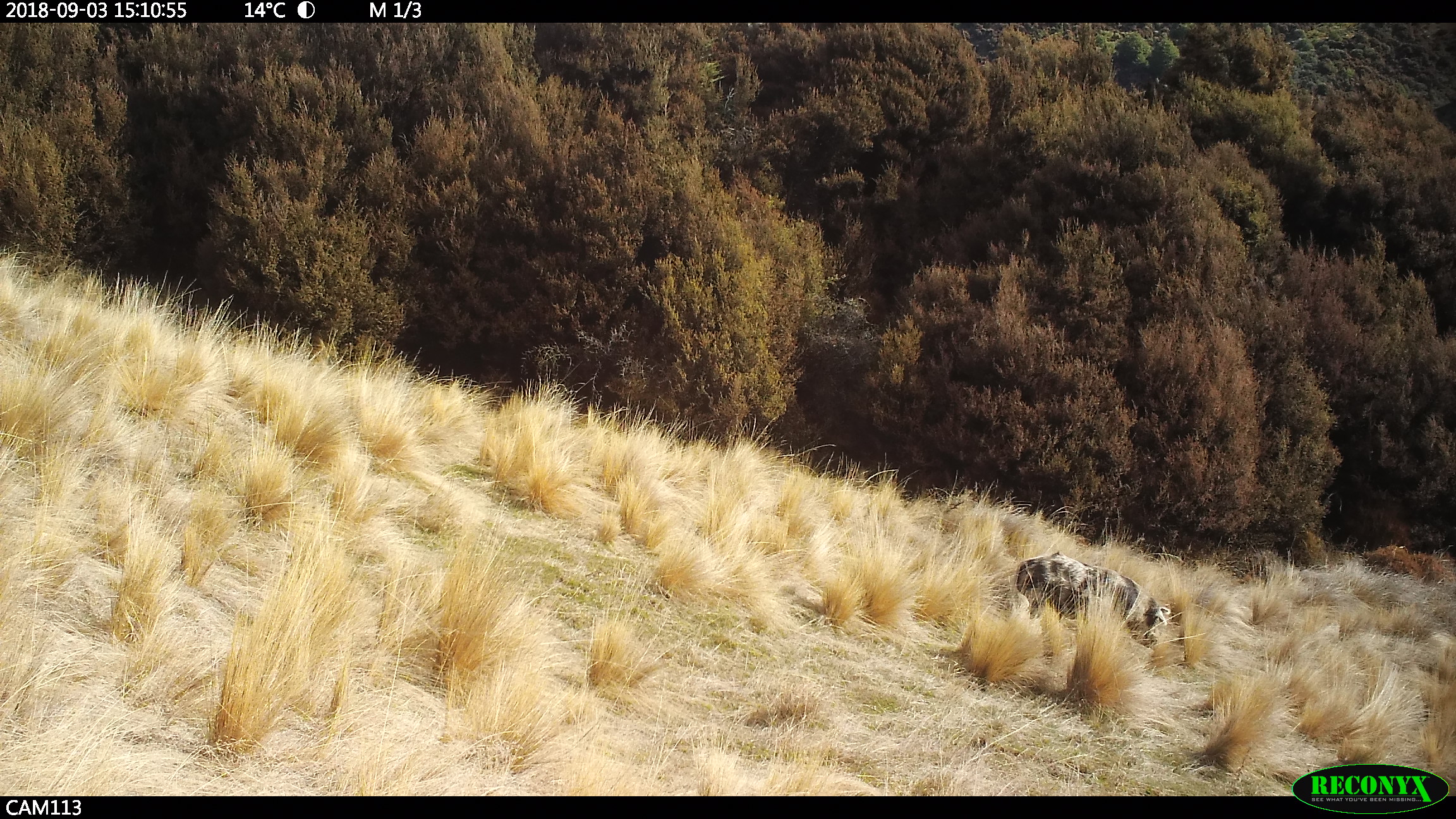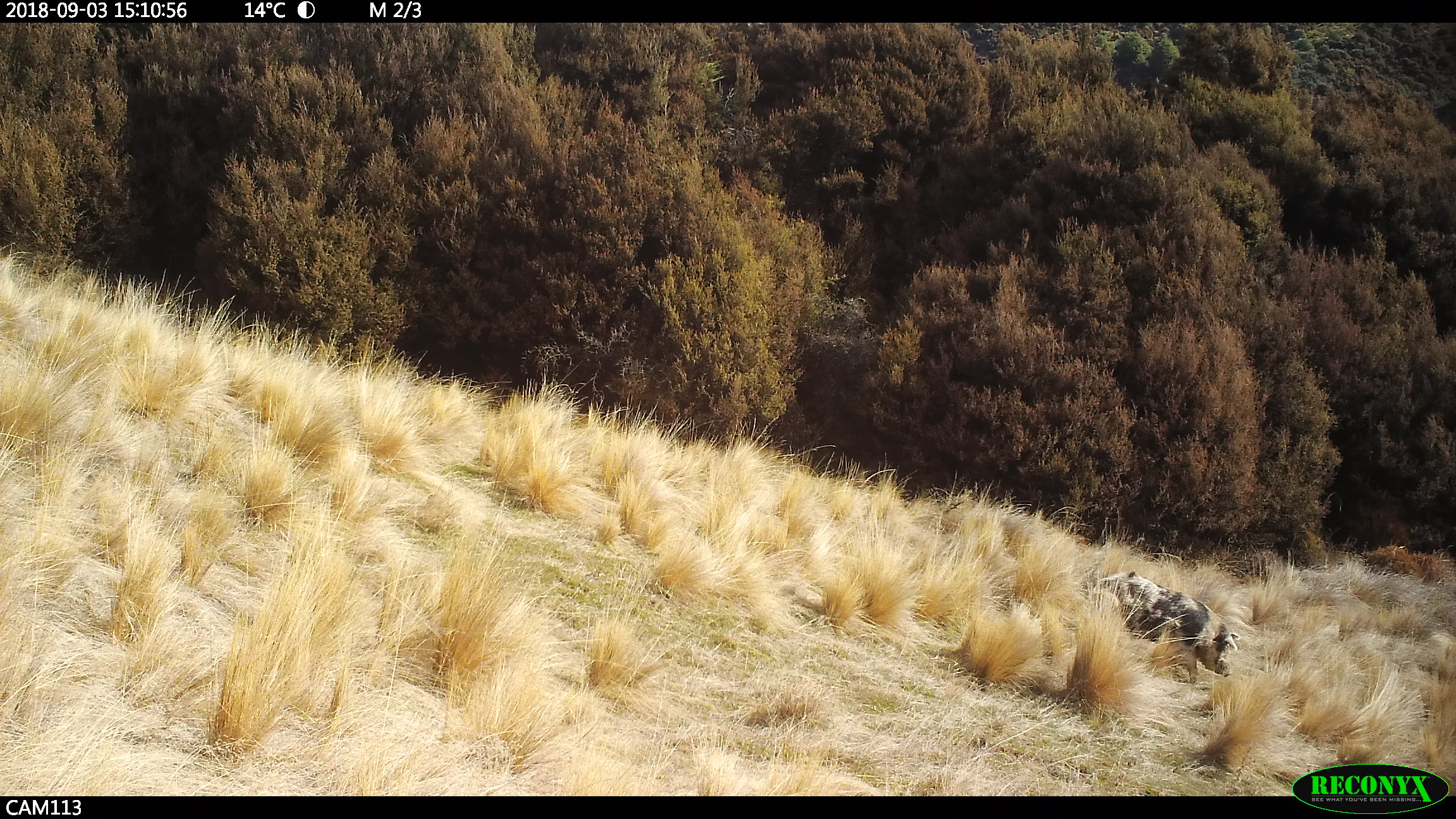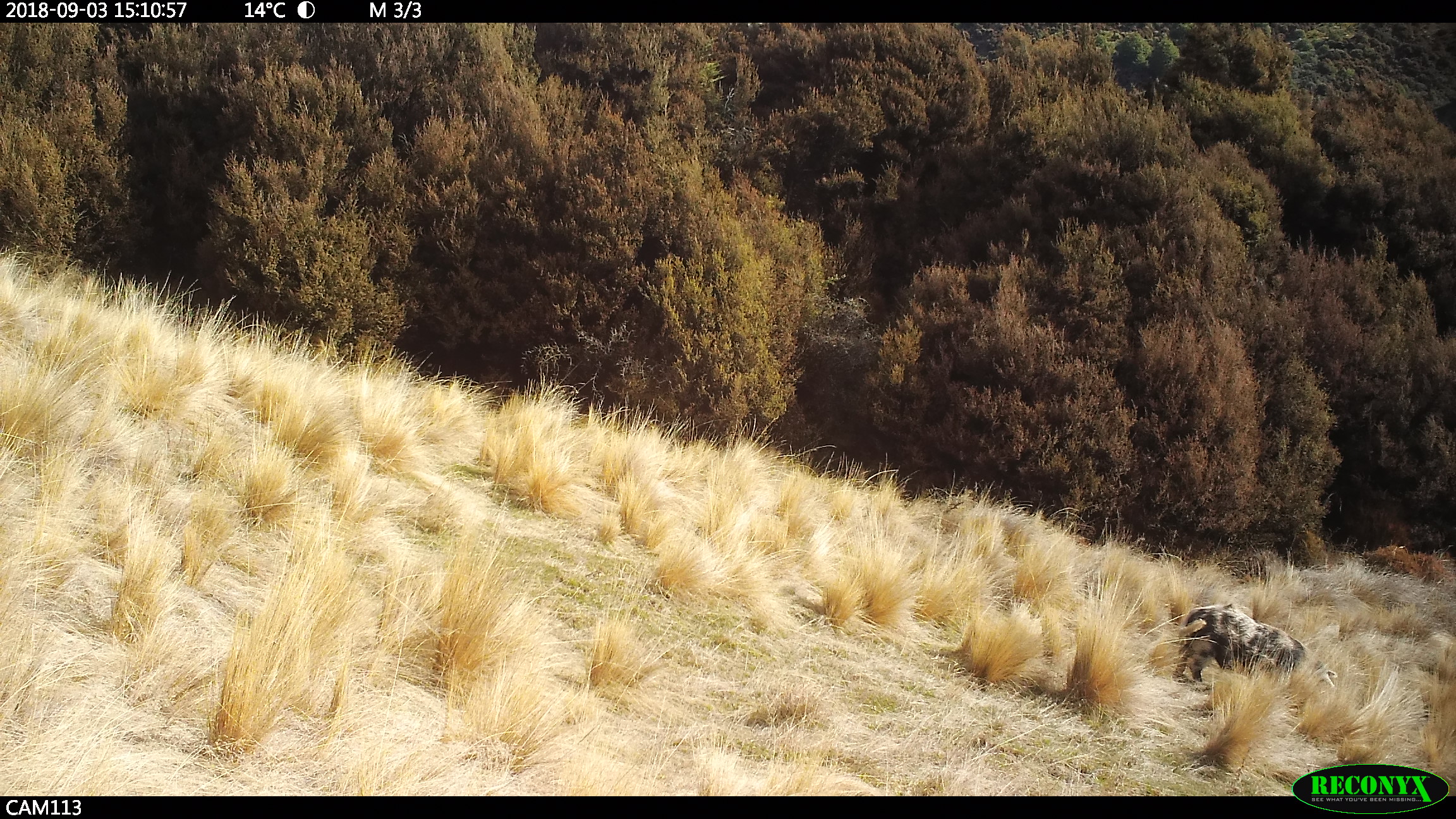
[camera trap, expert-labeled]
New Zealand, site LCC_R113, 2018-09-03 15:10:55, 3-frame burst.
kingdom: Animalia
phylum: Chordata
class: Mammalia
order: Artiodactyla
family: Suidae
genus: Sus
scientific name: Sus scrofa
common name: pig